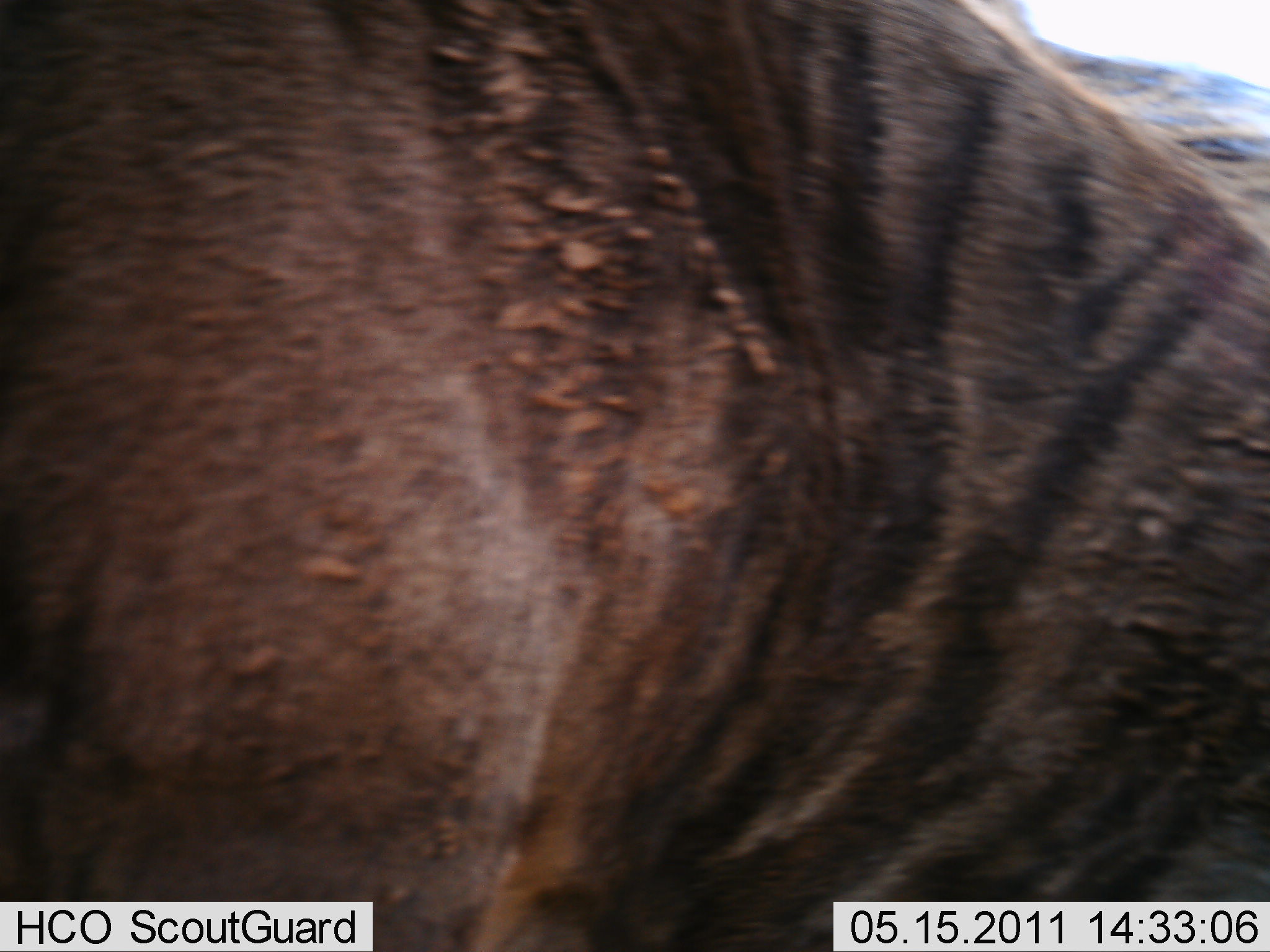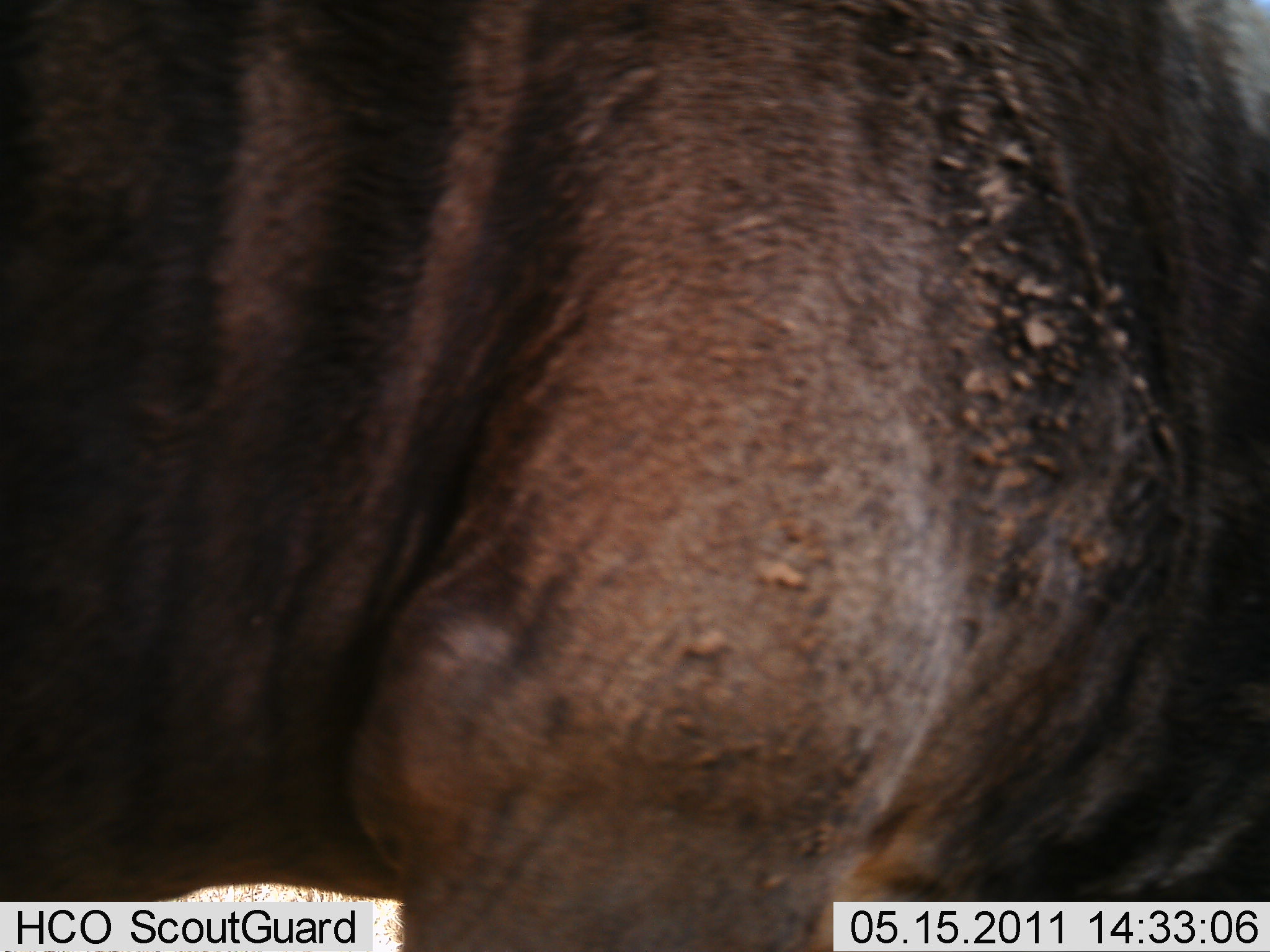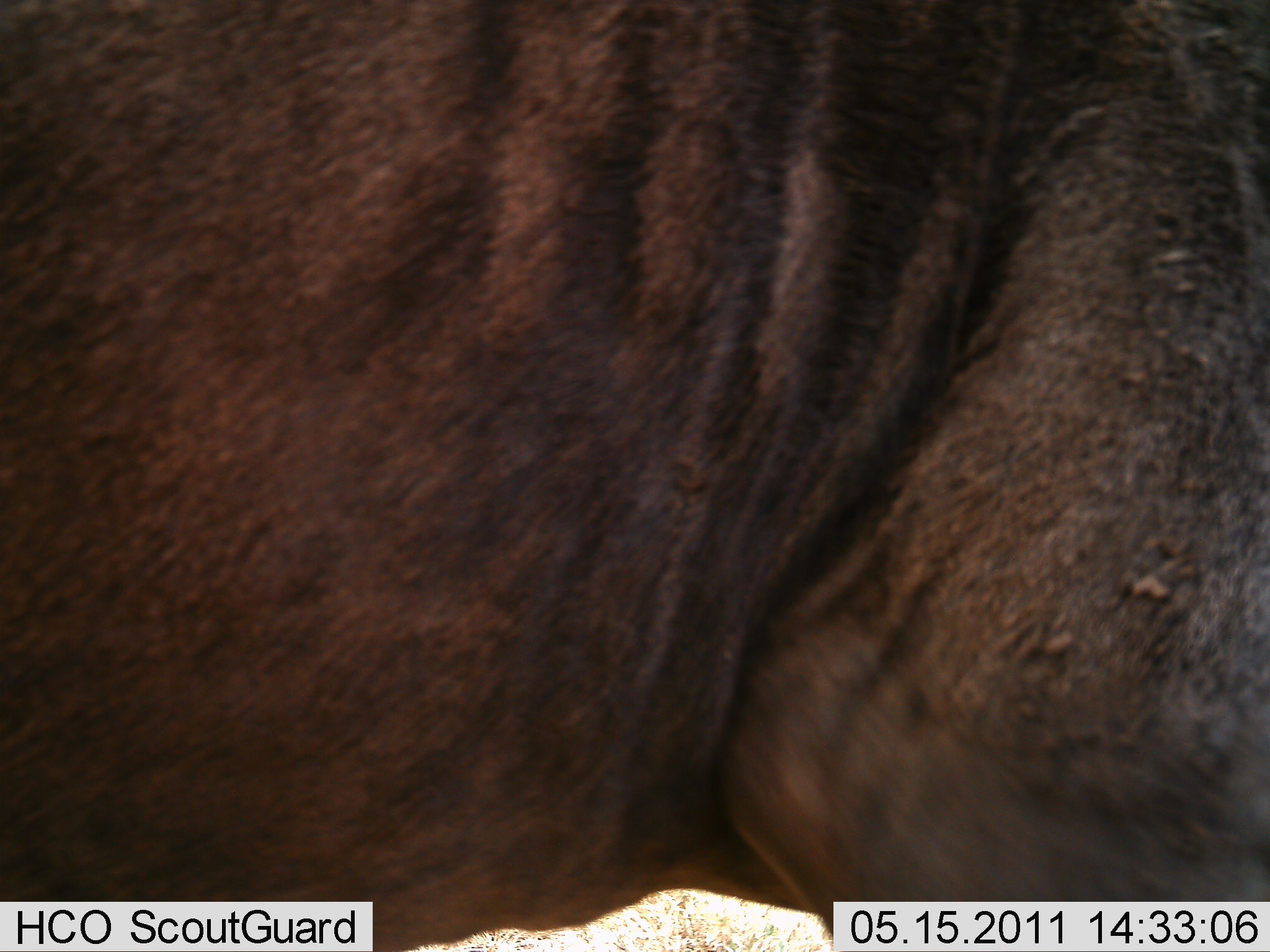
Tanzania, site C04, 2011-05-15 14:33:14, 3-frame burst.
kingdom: Animalia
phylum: Chordata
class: Mammalia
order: Artiodactyla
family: Bovidae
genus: Connochaetes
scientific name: Connochaetes taurinus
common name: blue wildebeest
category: wildebeest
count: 1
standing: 27%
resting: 0%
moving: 82%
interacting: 0%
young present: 0%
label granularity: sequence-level